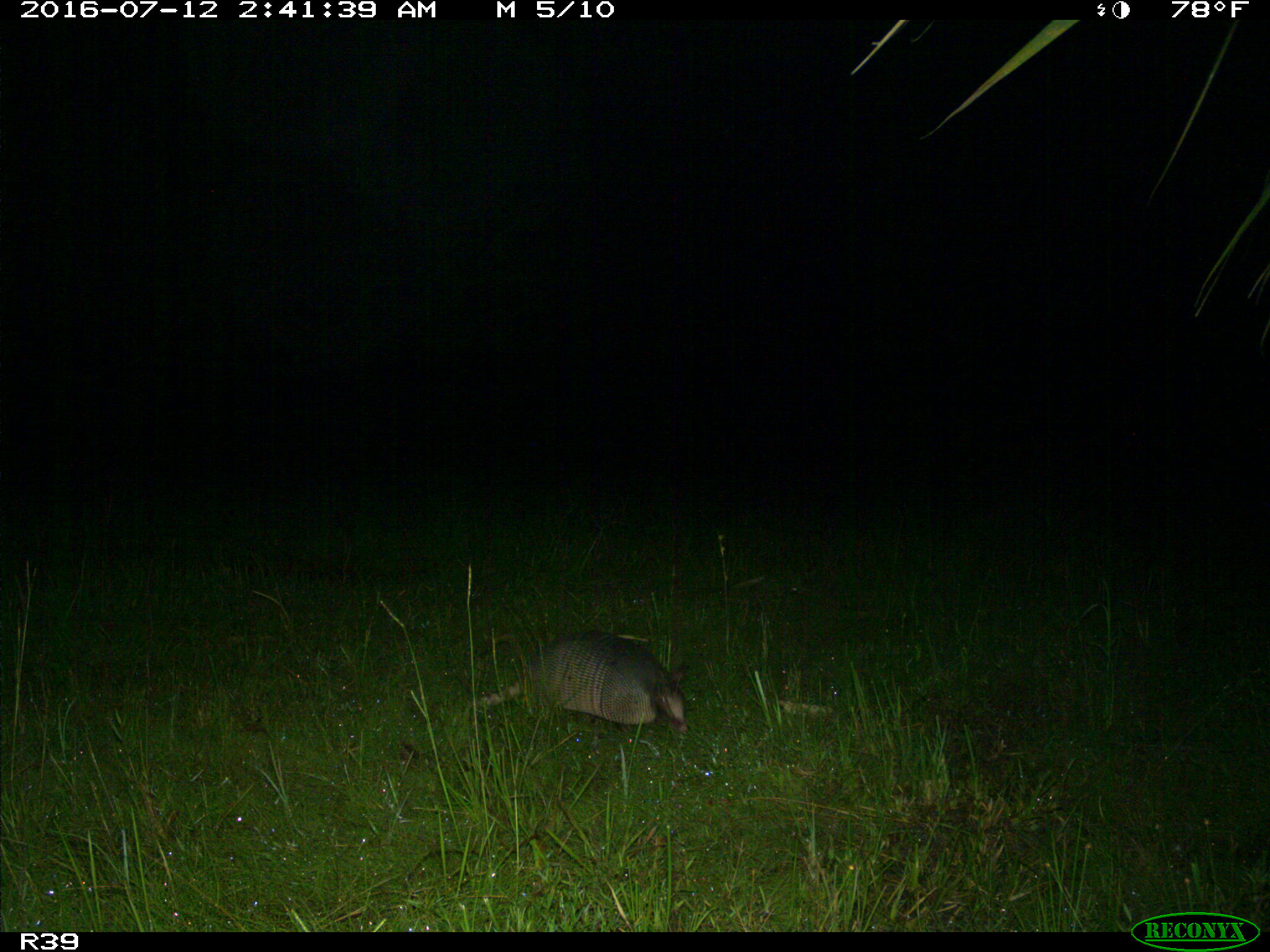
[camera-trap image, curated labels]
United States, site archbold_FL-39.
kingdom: Animalia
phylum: Chordata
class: Mammalia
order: Cingulata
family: Dasypodidae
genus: Dasypus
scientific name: Dasypus novemcinctus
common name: nine-banded armadillo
Dasypus novemcinctus (nine-banded armadillo).